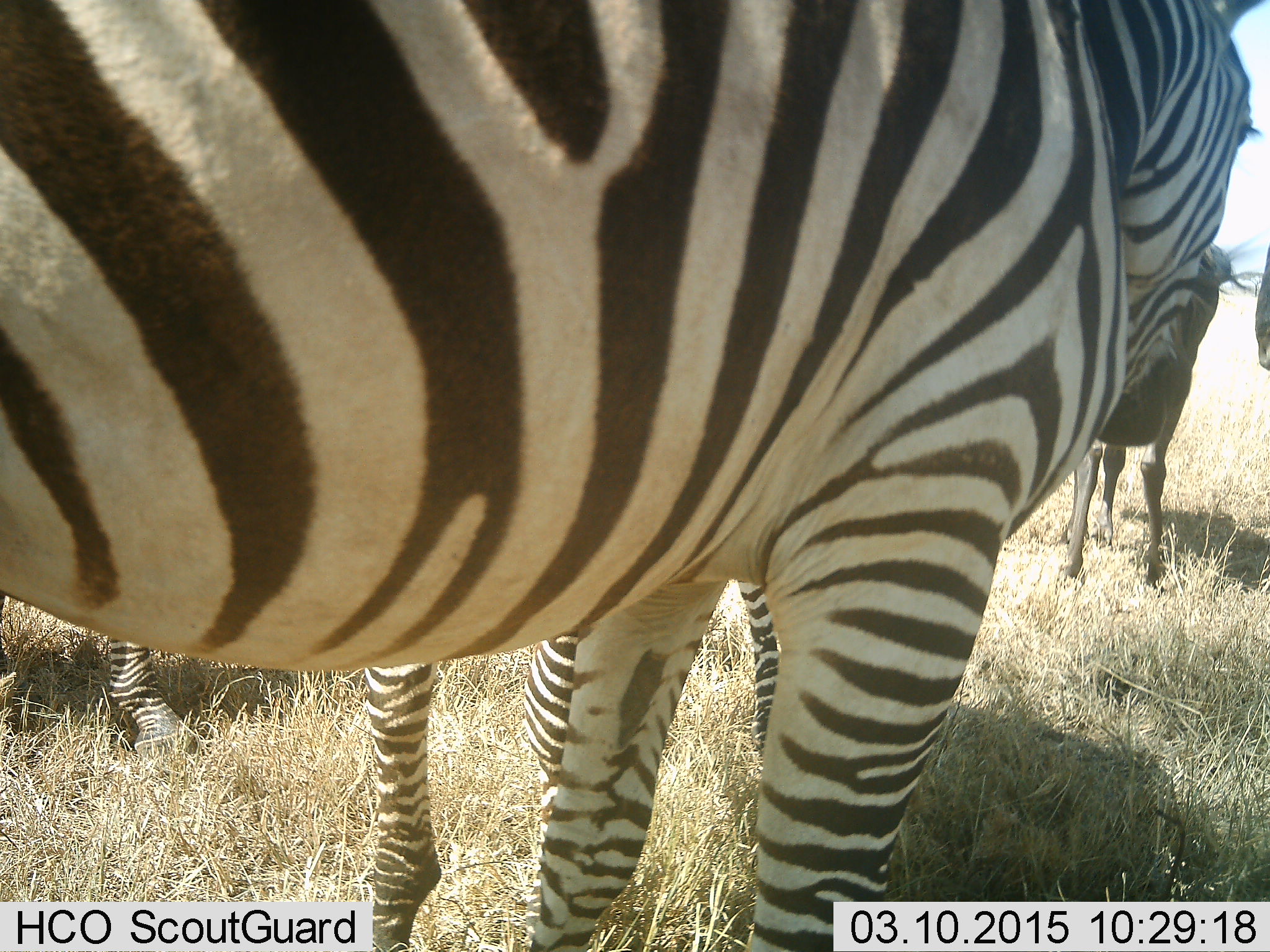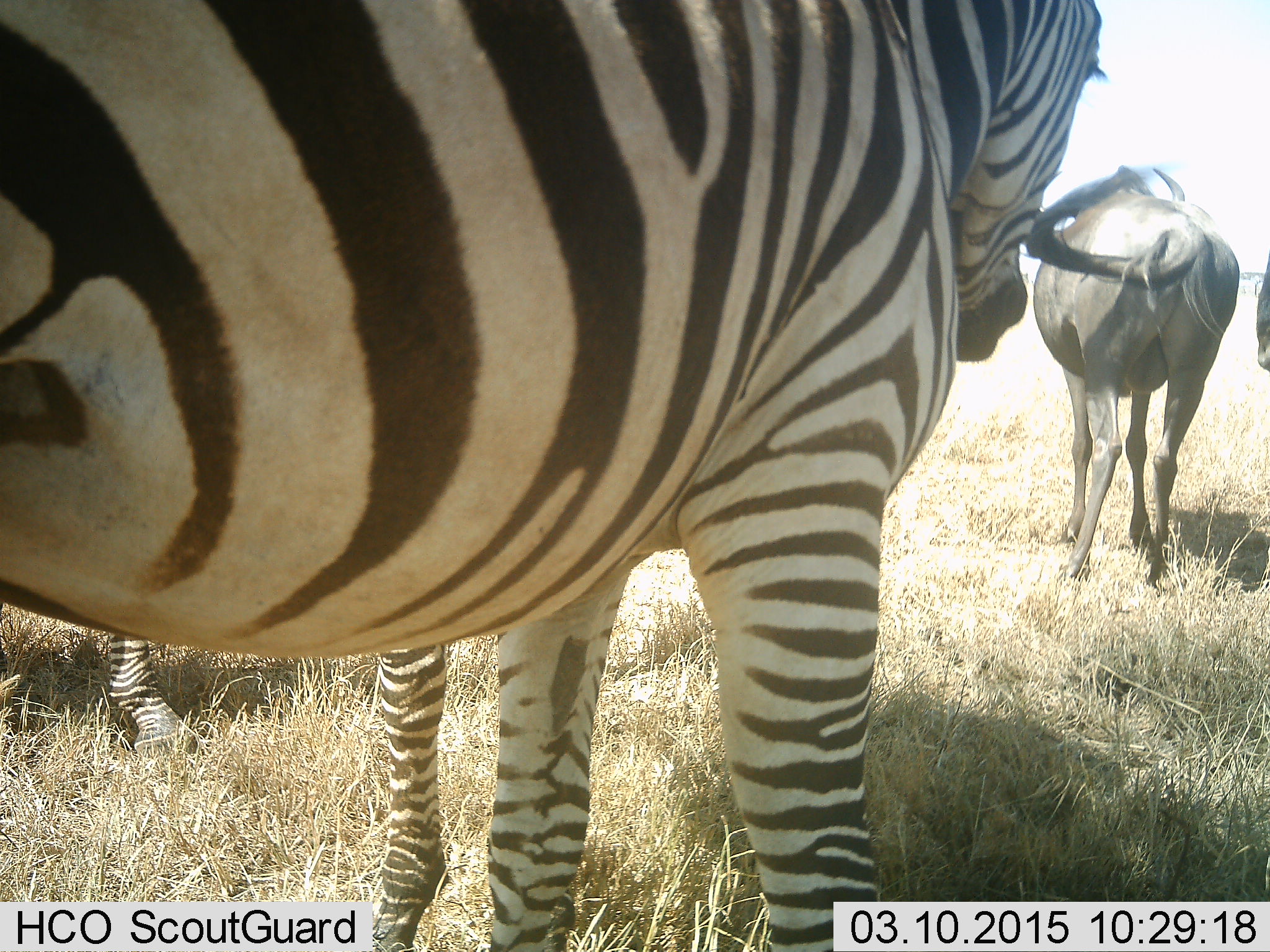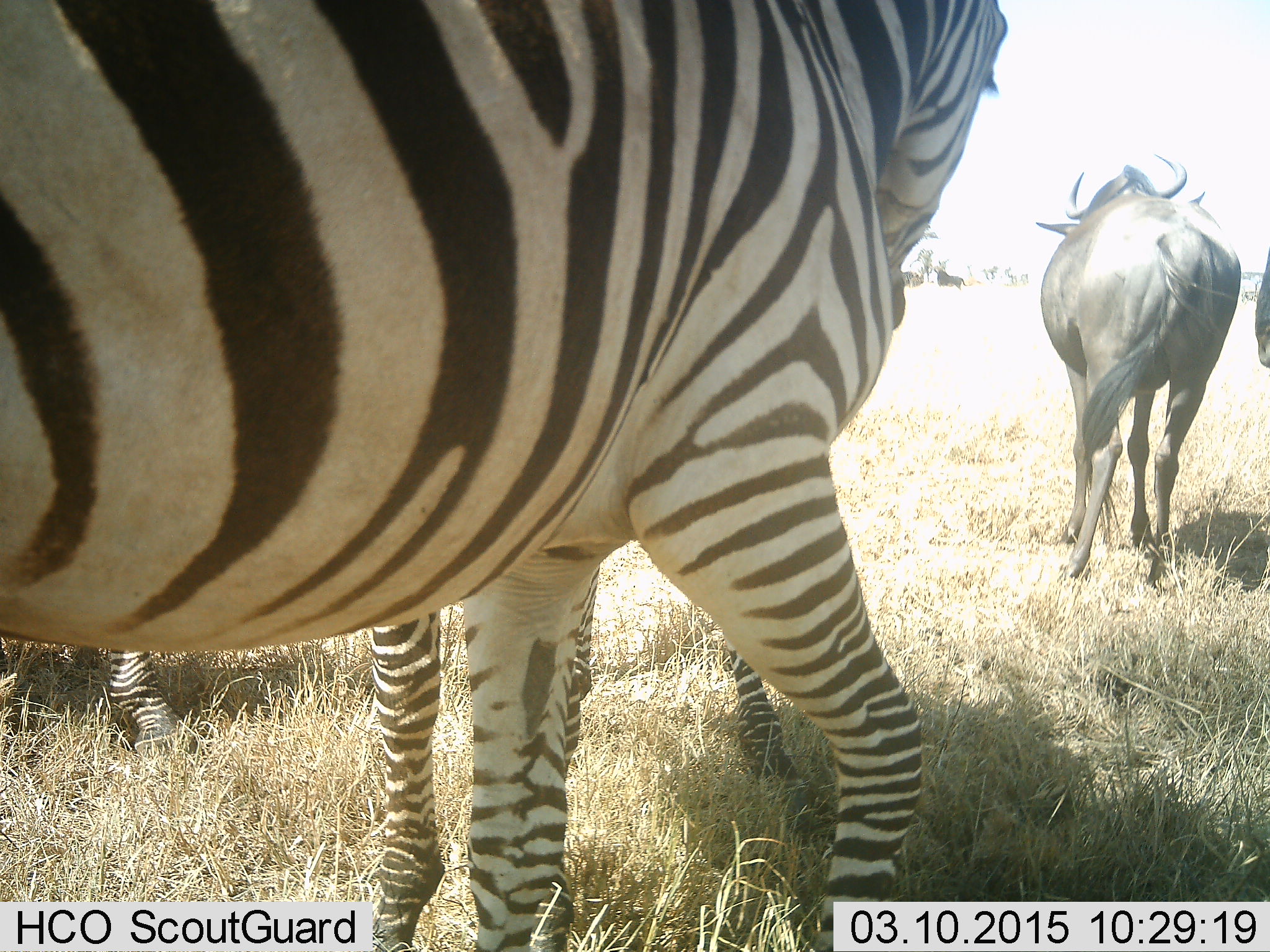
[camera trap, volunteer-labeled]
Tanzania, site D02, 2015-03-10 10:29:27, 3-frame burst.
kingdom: Animalia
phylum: Chordata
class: Mammalia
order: Artiodactyla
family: Bovidae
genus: Connochaetes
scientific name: Connochaetes taurinus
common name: blue wildebeest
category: wildebeest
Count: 2.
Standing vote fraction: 100%.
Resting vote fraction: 0%.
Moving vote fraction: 0%.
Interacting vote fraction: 0%.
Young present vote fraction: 0%.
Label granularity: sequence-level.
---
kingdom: Animalia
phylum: Chordata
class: Mammalia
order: Perissodactyla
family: Equidae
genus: Equus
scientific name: Equus quagga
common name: plains zebra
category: zebra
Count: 3.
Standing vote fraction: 100%.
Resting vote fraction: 0%.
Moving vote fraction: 0%.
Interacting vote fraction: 10%.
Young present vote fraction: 0%.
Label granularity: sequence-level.